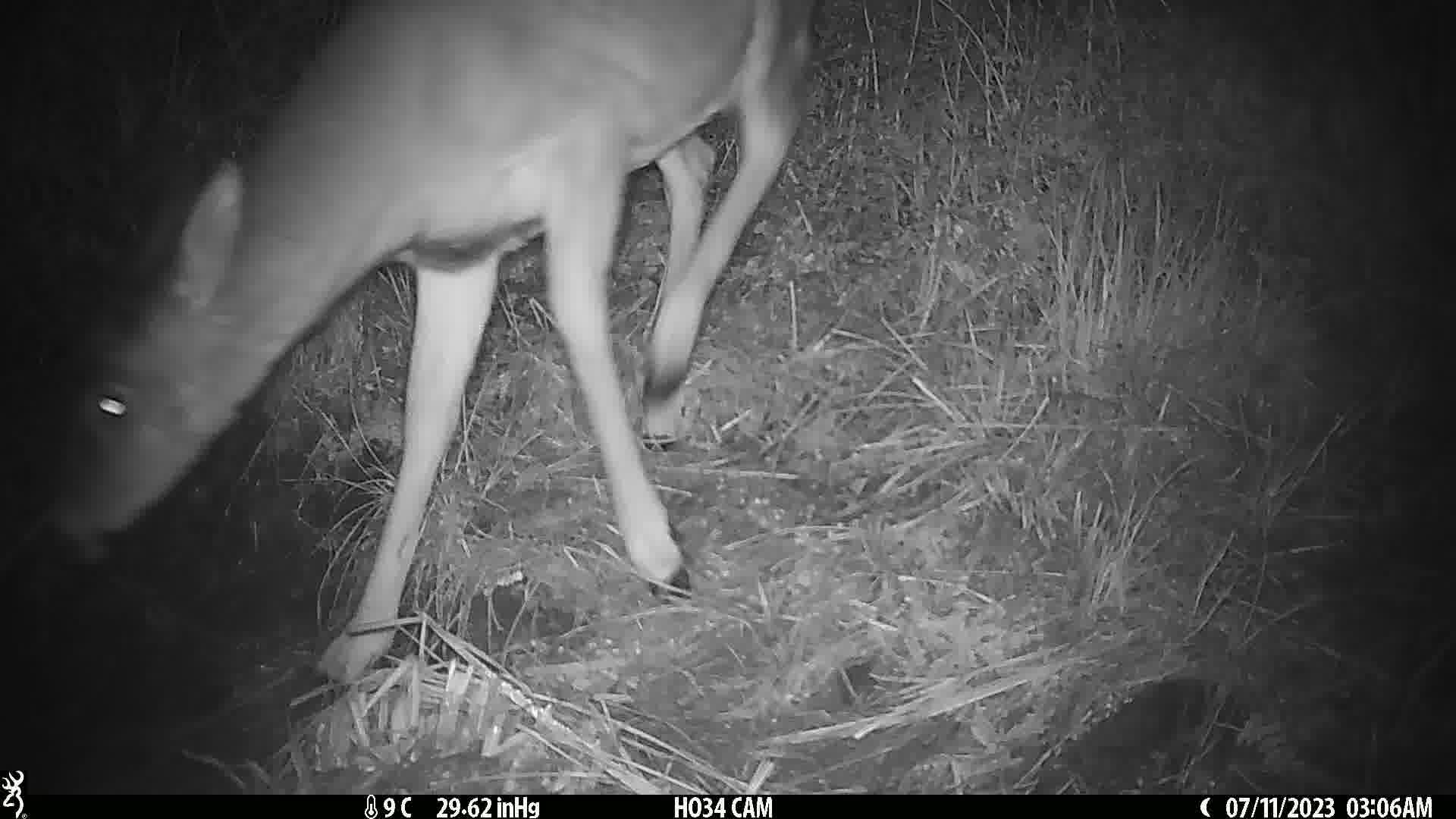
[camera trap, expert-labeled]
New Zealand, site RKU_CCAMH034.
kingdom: Animalia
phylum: Chordata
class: Mammalia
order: Artiodactyla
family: Cervidae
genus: Odocoileus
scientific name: Odocoileus virginianus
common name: white-tailed deer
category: white tailed deer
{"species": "white tailed deer (white-tailed deer) (Odocoileus virginianus)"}